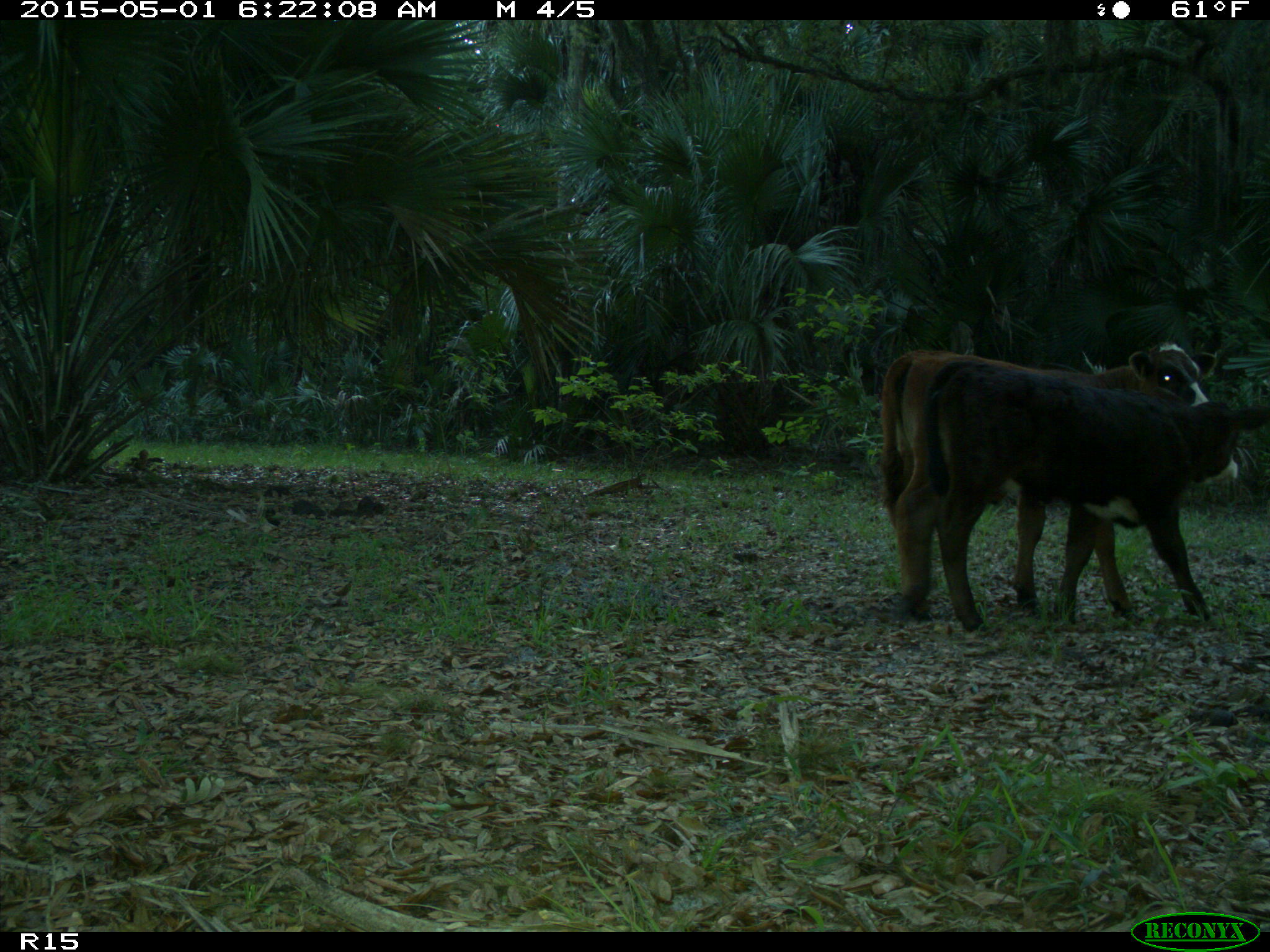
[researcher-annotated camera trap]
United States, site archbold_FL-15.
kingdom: Animalia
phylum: Chordata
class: Mammalia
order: Artiodactyla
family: Bovidae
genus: Bos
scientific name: Bos taurus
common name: domestic cow